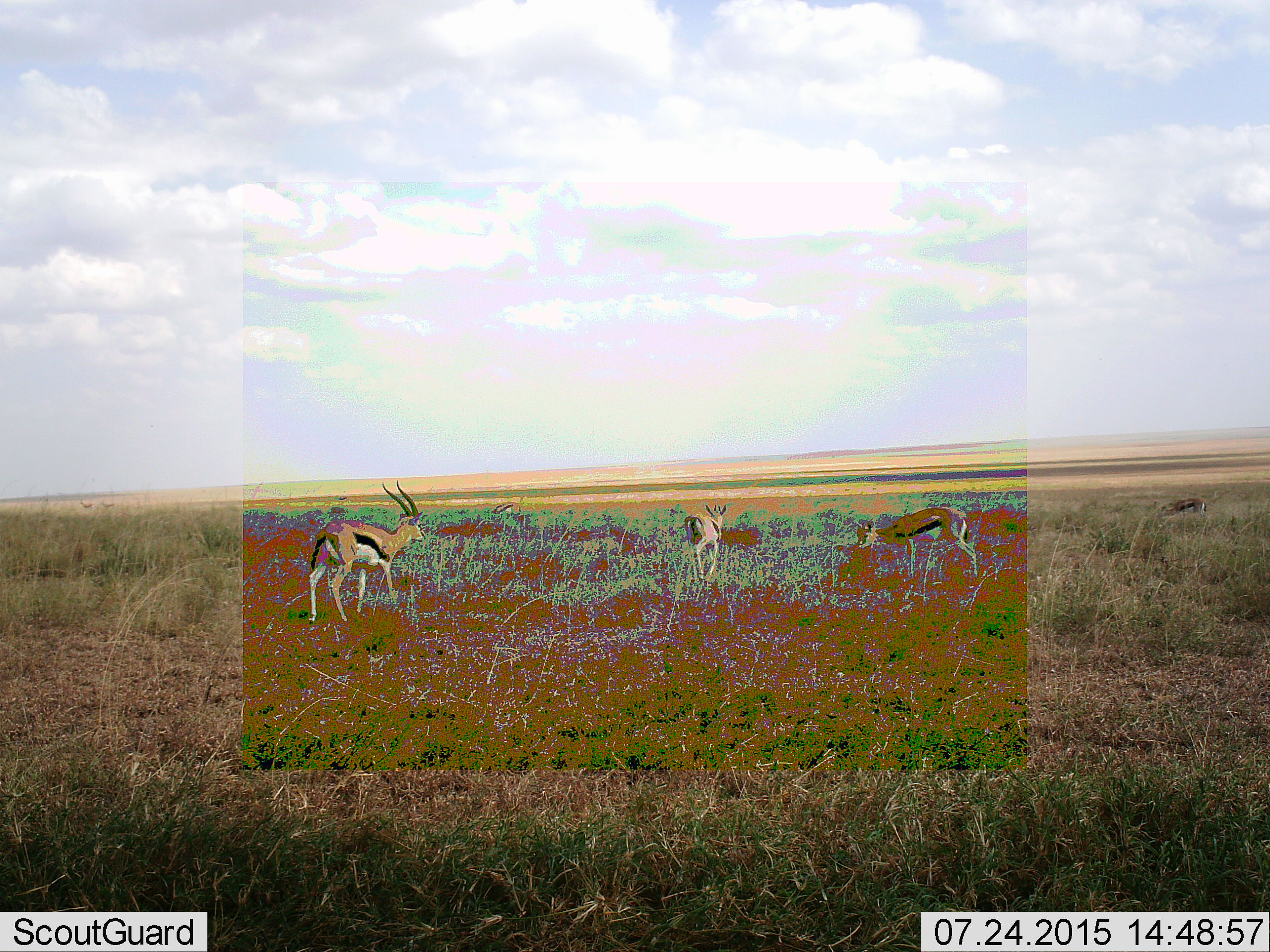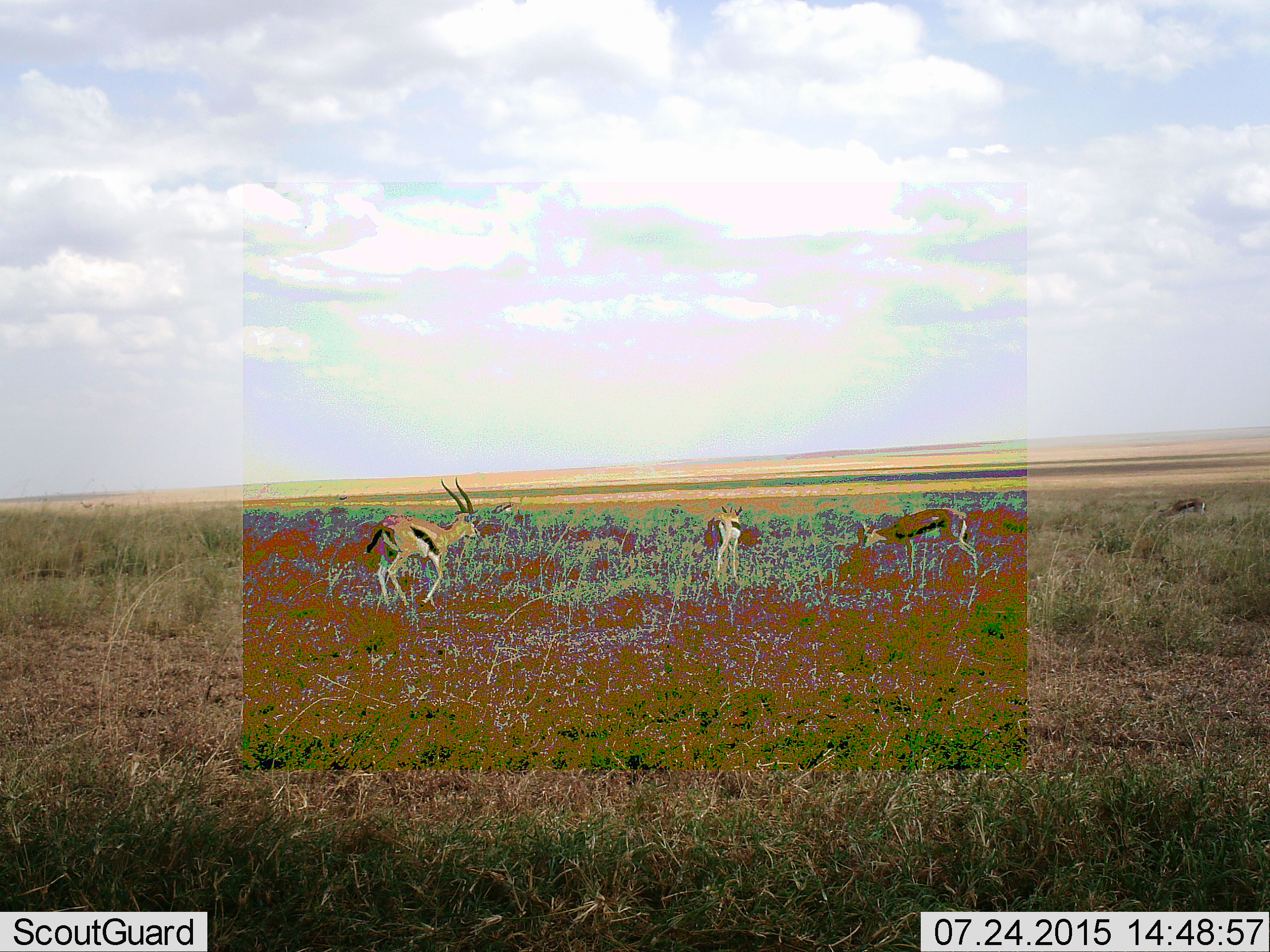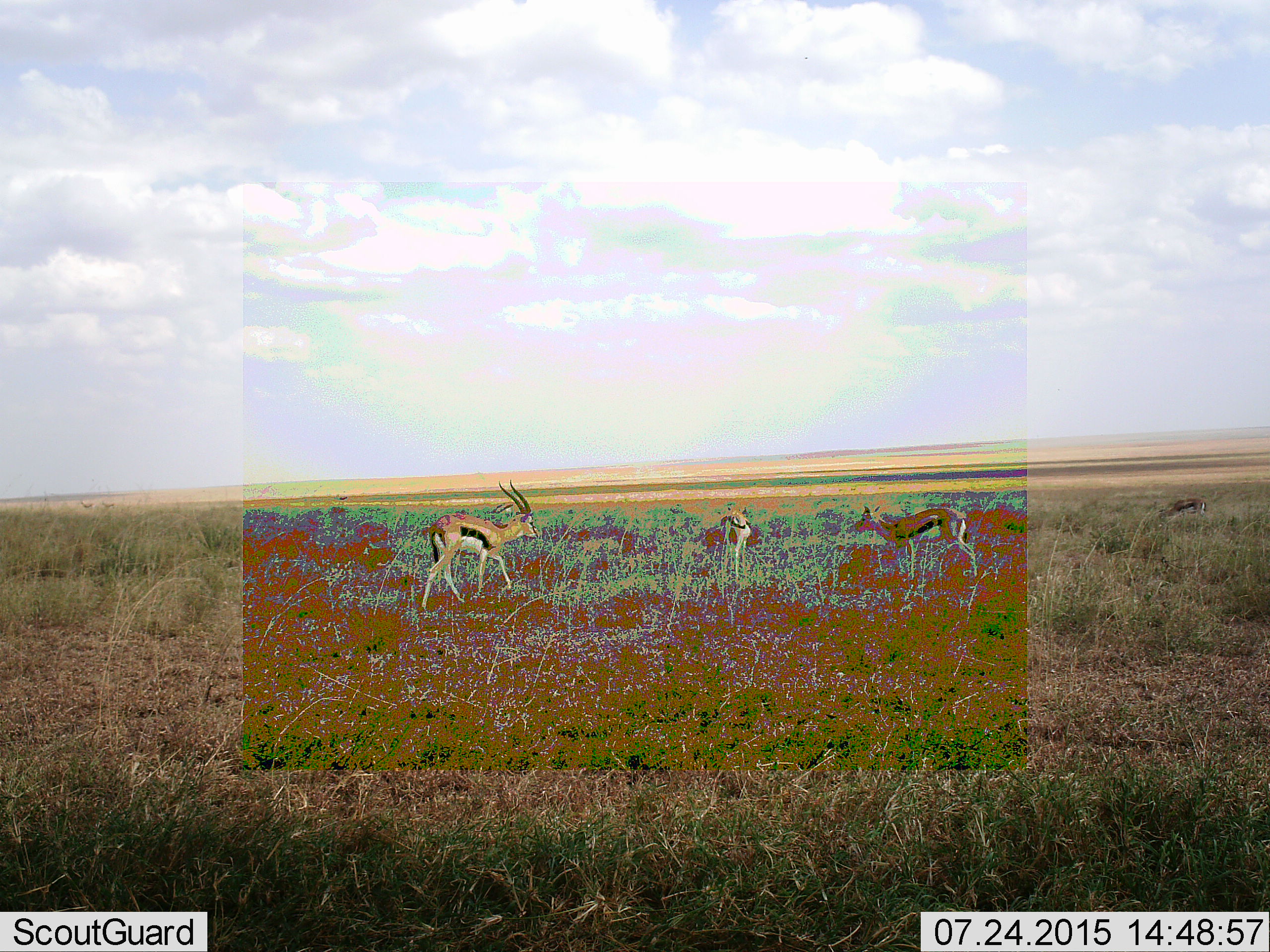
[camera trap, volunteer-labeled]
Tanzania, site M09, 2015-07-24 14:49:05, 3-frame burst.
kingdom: Animalia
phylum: Chordata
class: Mammalia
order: Artiodactyla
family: Bovidae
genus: Eudorcas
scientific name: Eudorcas thomsonii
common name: thomson's gazelle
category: gazellethomsons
Gazellethomsons (thomson's gazelle) (Eudorcas thomsonii), count 5. Behavior (volunteer vote fractions): standing 89%, resting 0%, moving 89%, interacting 0%. Young present (vote fraction): 11%. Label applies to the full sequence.